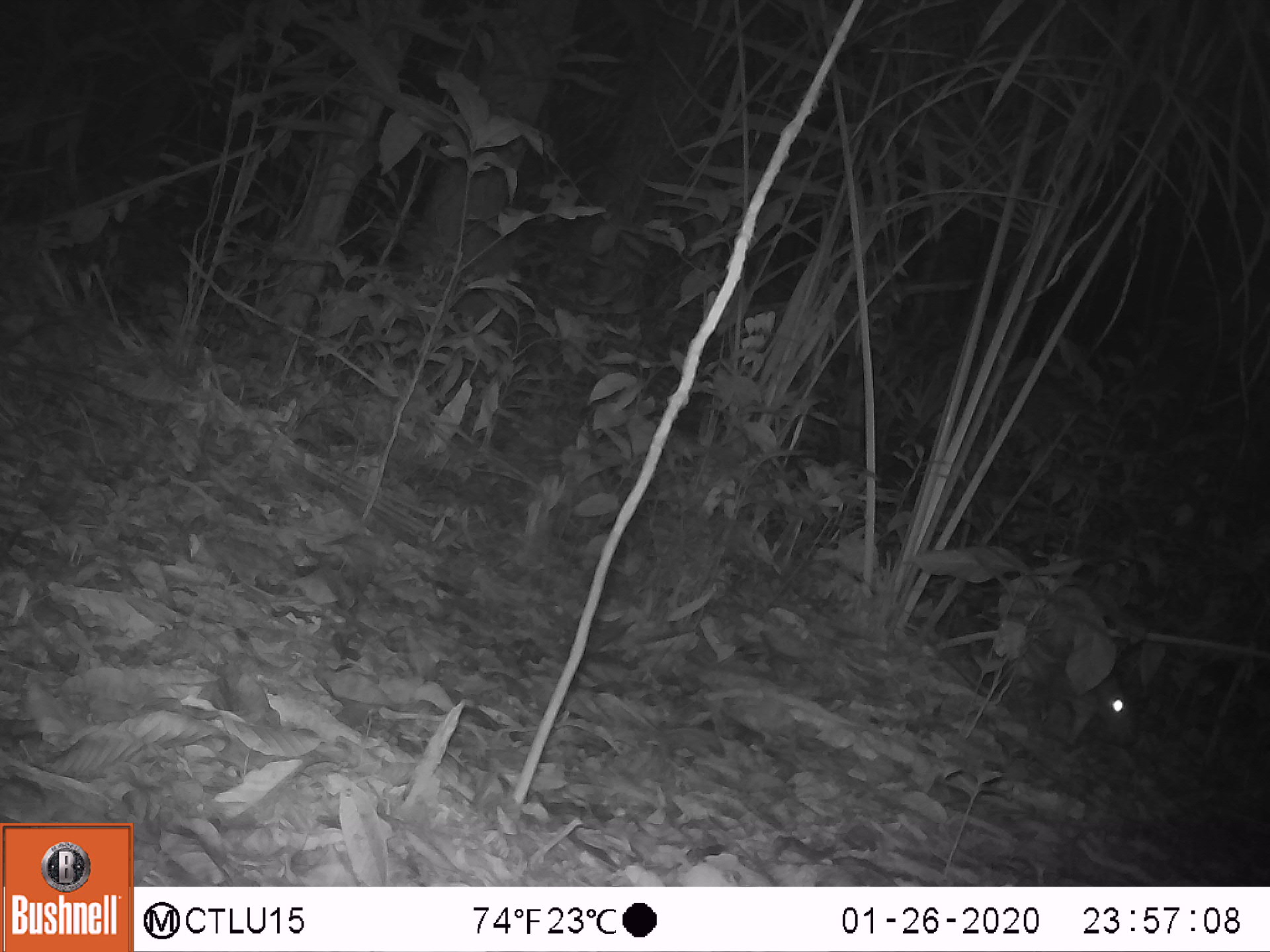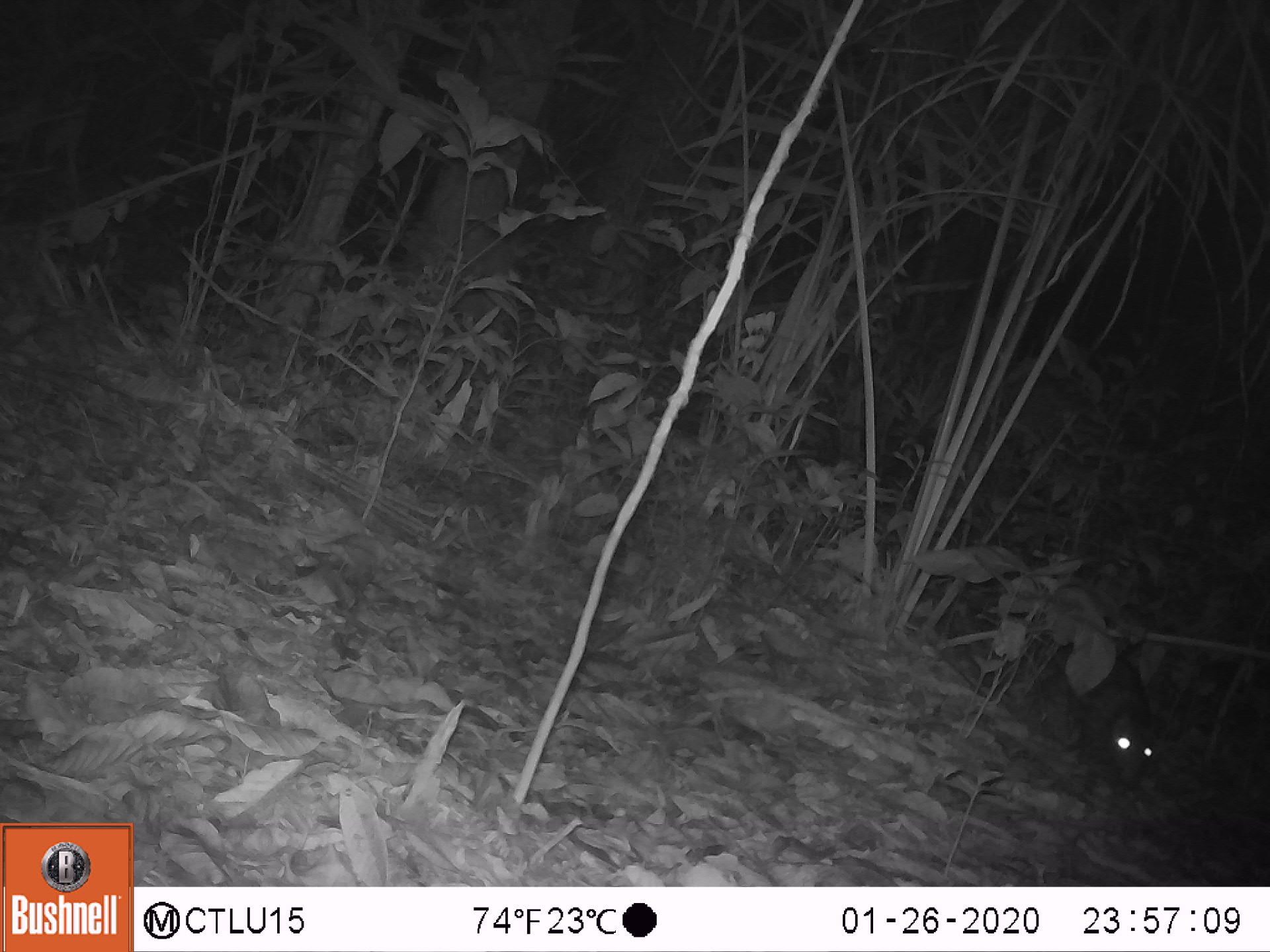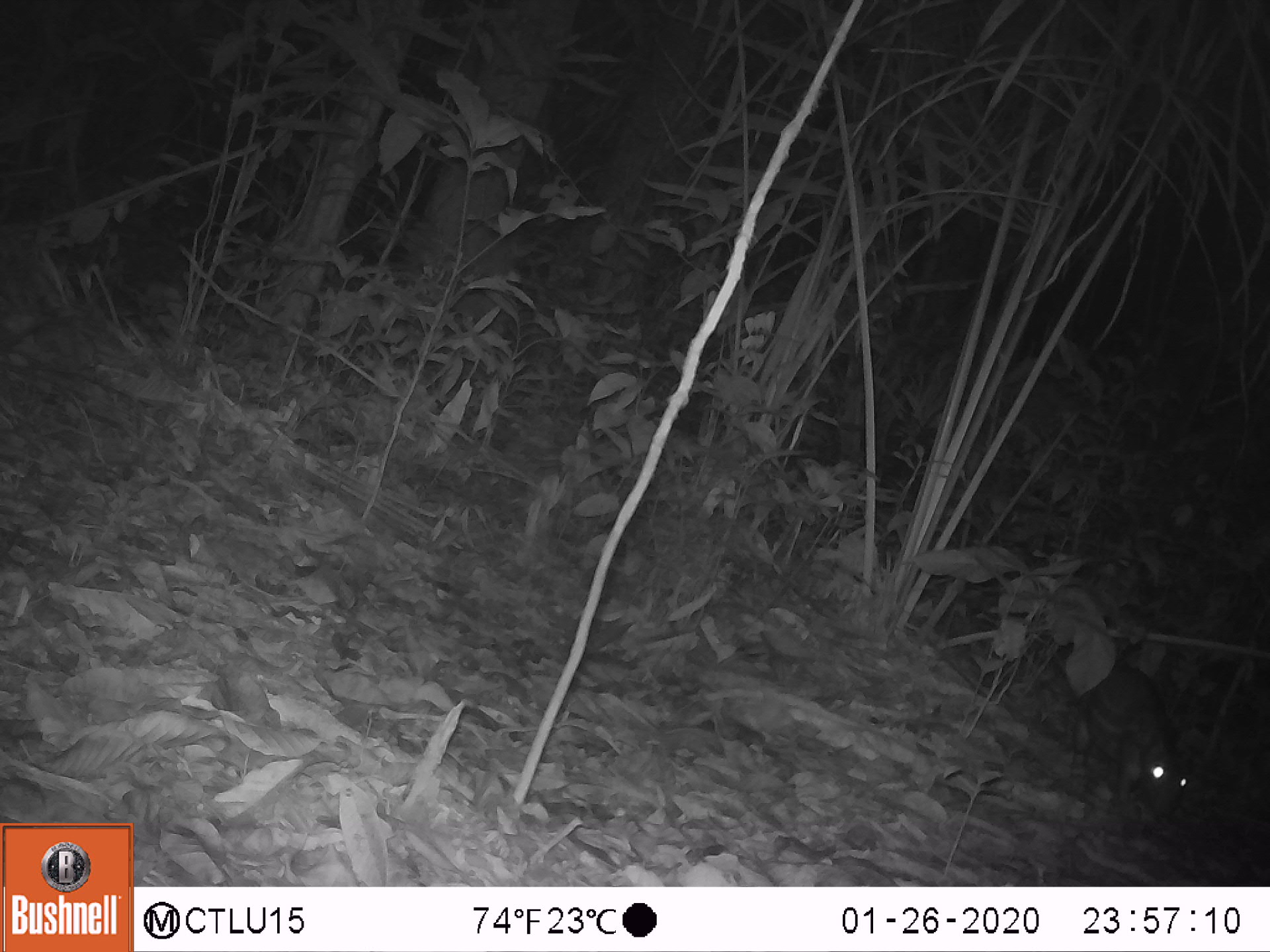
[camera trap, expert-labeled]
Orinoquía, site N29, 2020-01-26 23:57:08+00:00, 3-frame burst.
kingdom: Animalia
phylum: Chordata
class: Mammalia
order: Rodentia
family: Cuniculidae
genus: Cuniculus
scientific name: Cuniculus paca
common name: spotted paca